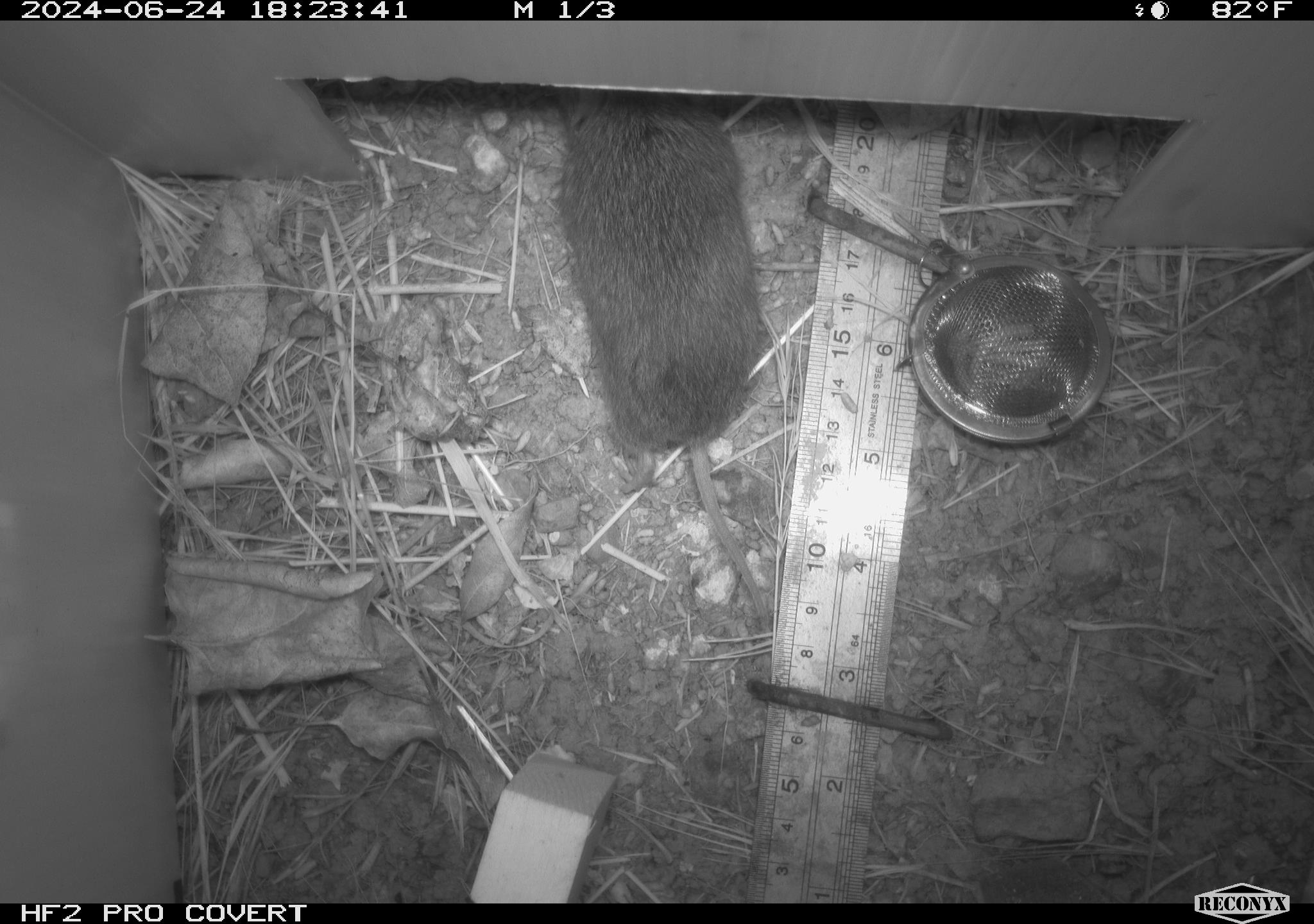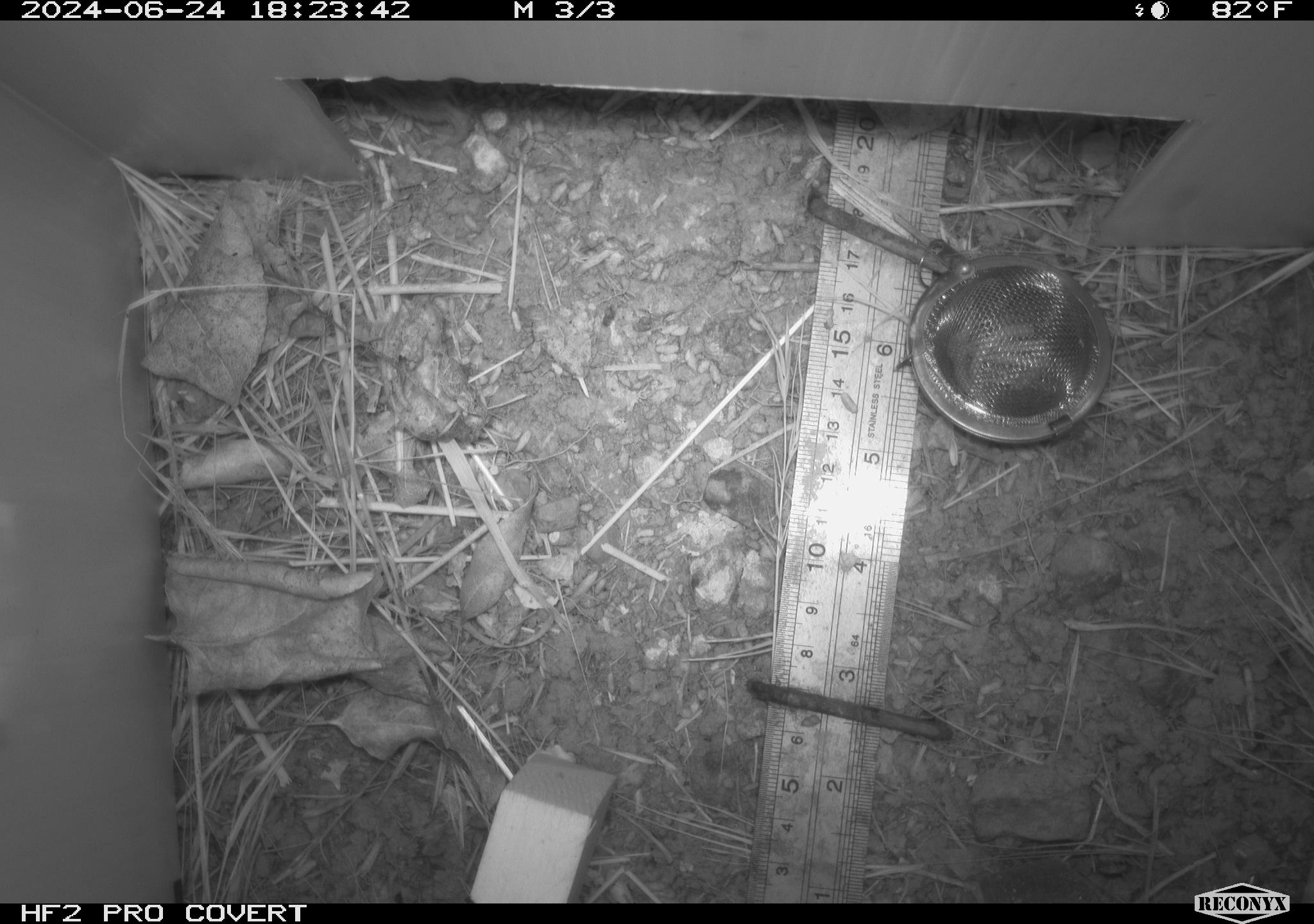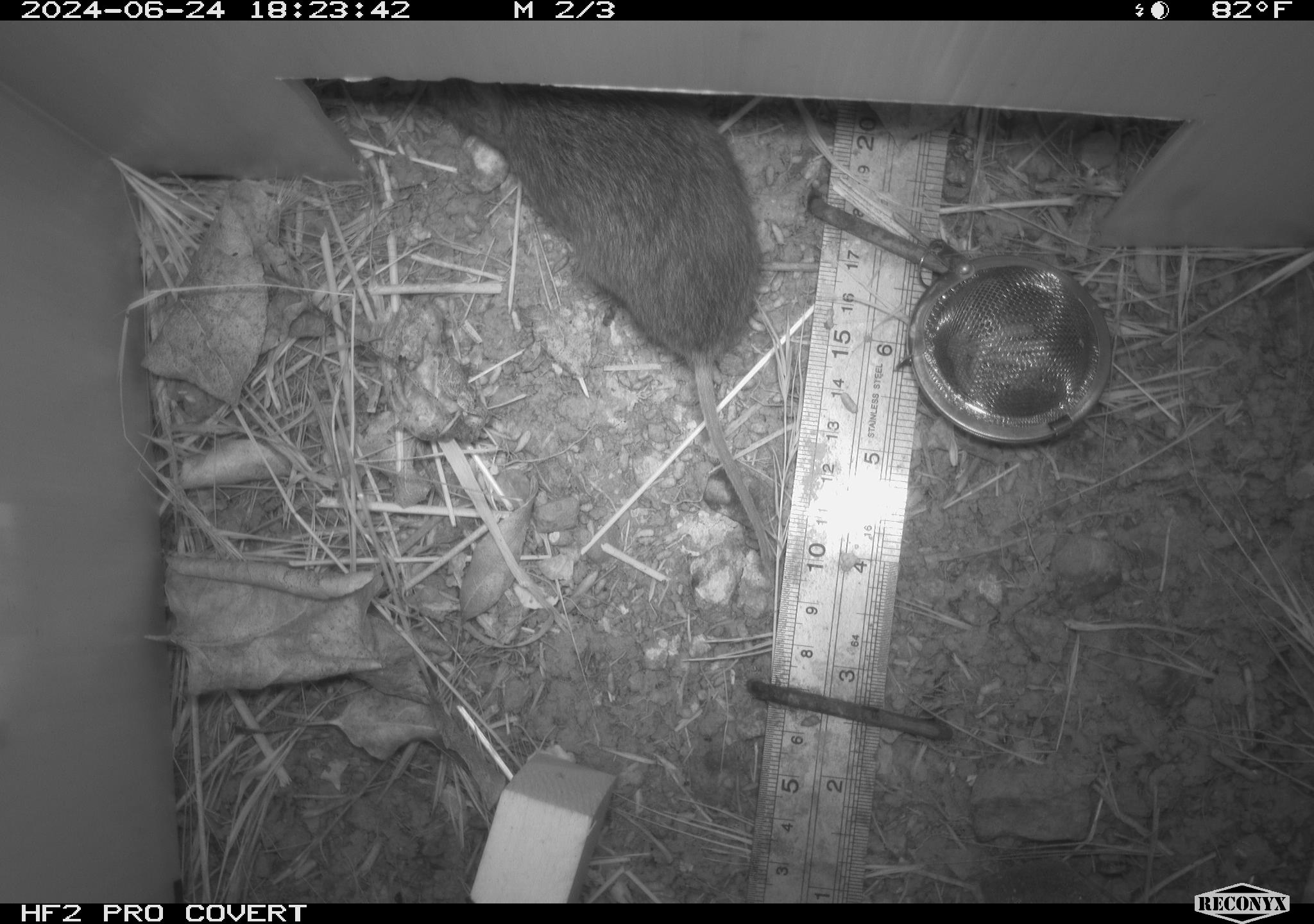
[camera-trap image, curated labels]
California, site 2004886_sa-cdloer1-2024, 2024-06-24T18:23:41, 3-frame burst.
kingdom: Animalia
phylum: Chordata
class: Mammalia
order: Rodentia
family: Cricetidae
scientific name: Arvicolinae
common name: voles, lemmings, and muskrats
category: arvicolinae subfamily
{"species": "arvicolinae subfamily (voles, lemmings, and muskrats) (Arvicolinae)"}